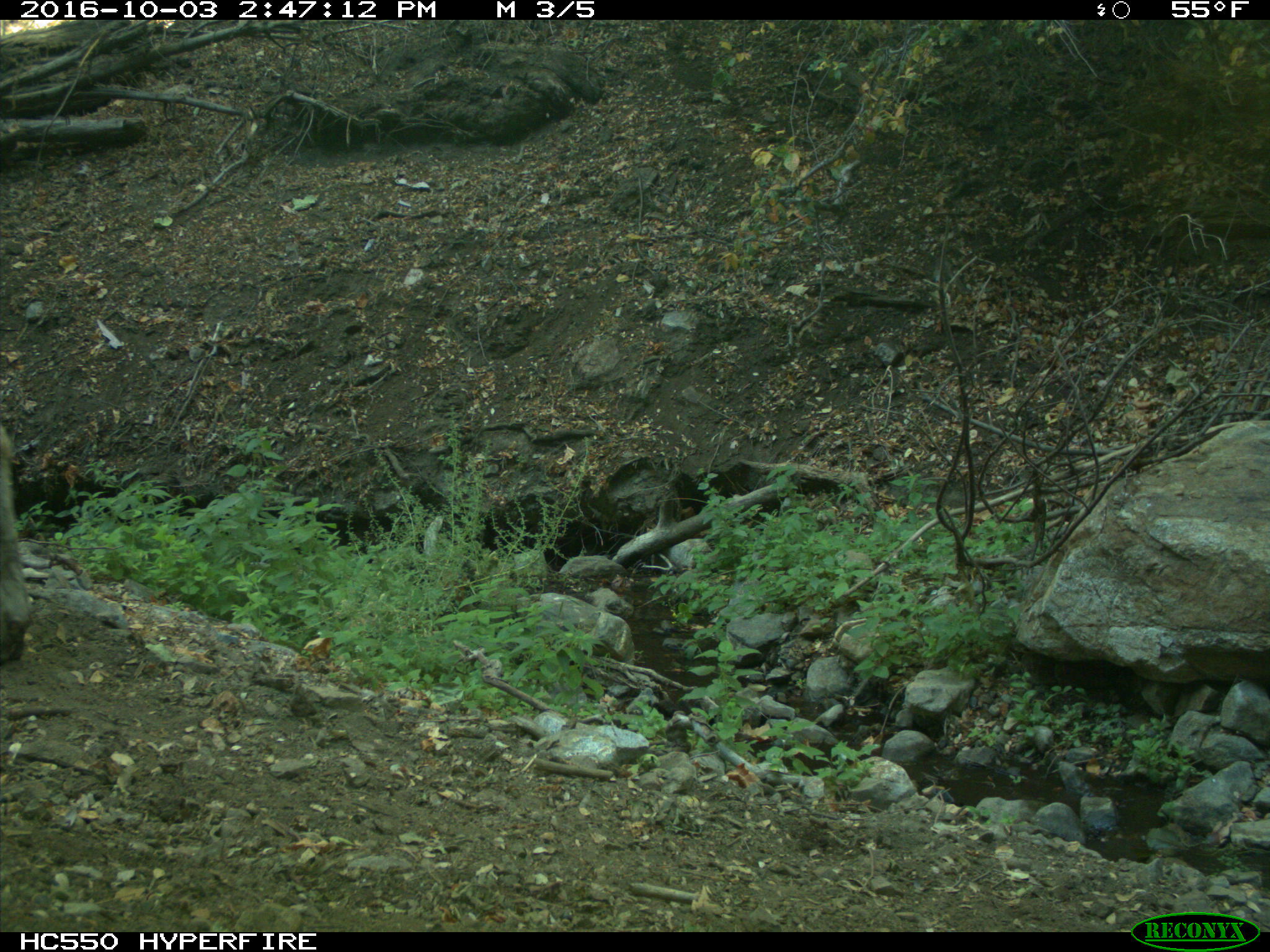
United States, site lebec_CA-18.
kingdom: Animalia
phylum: Chordata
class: Mammalia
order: Artiodactyla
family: Bovidae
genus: Bos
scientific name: Bos taurus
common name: domestic cow